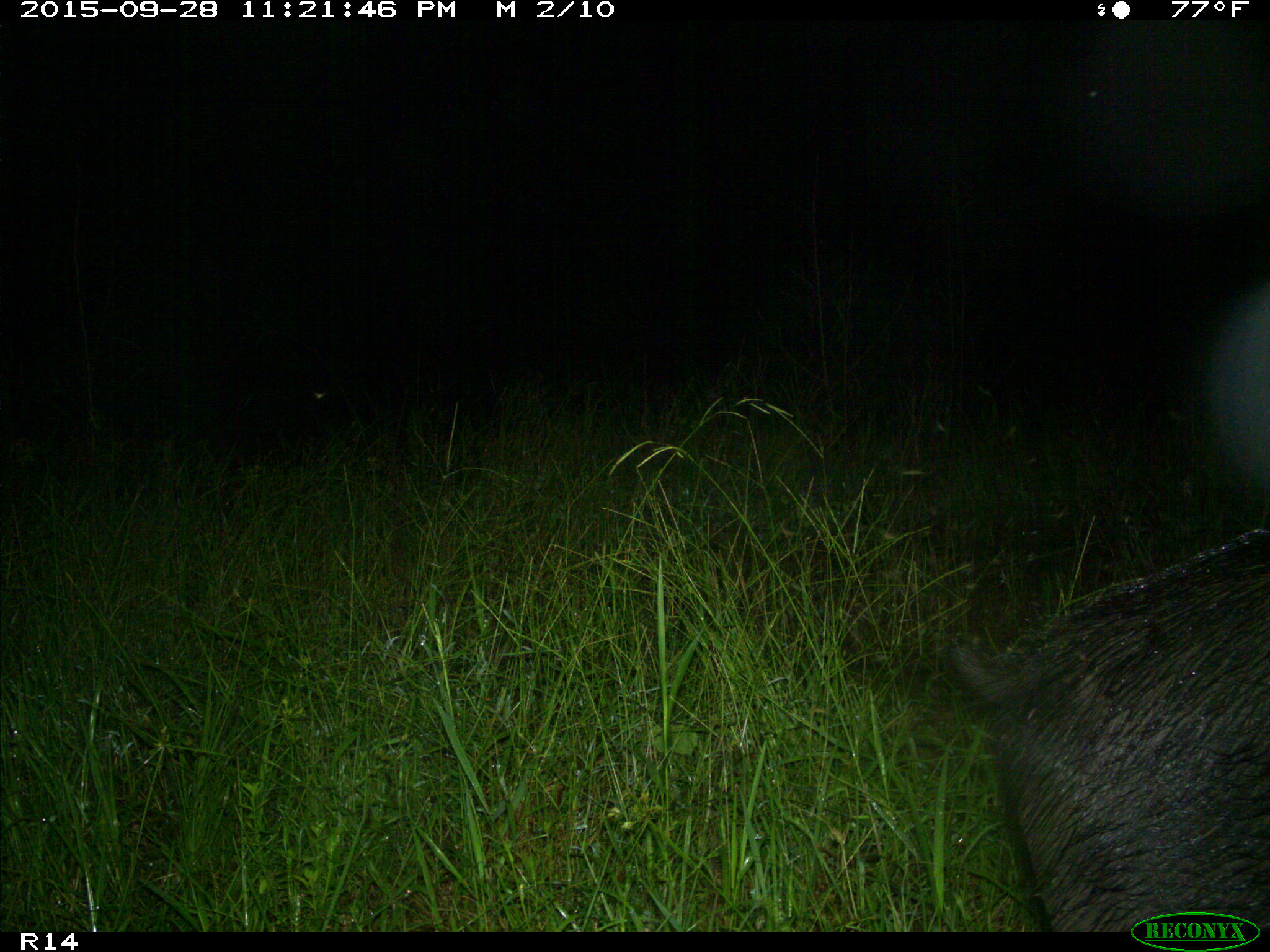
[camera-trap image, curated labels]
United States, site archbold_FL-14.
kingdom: Animalia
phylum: Chordata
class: Mammalia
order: Artiodactyla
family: Suidae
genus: Sus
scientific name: Sus scrofa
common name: wild boar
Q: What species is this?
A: Sus scrofa (wild boar).